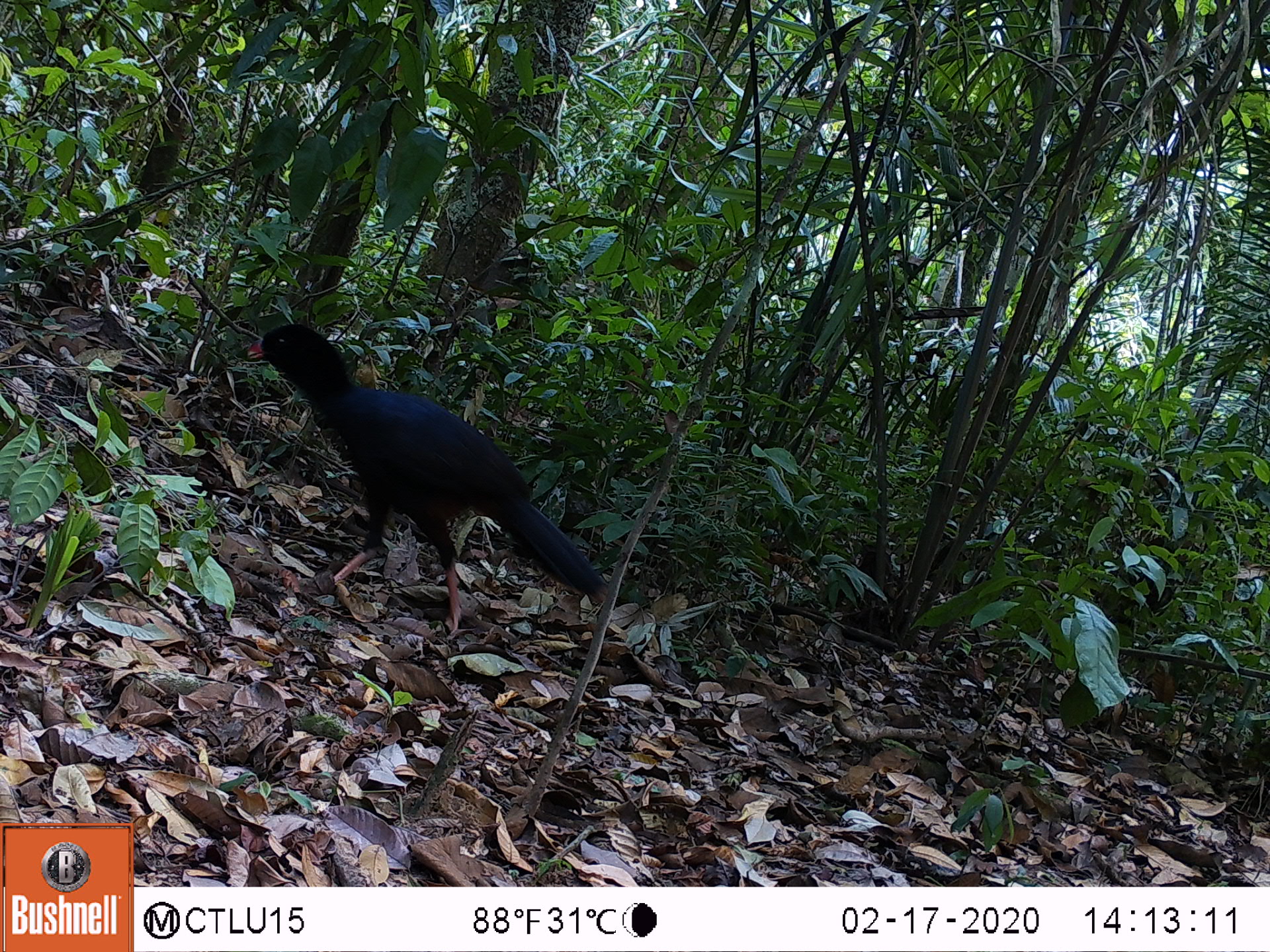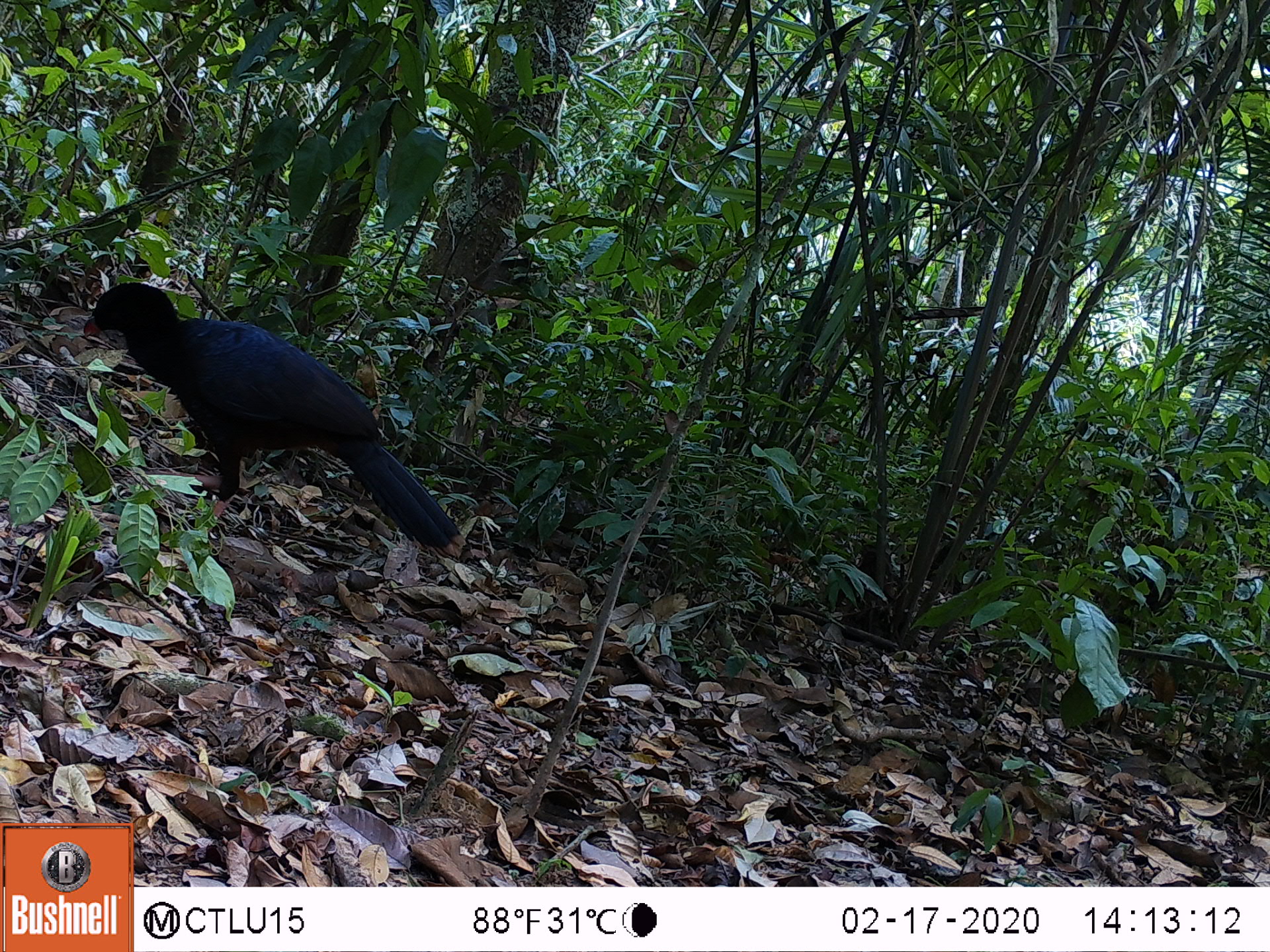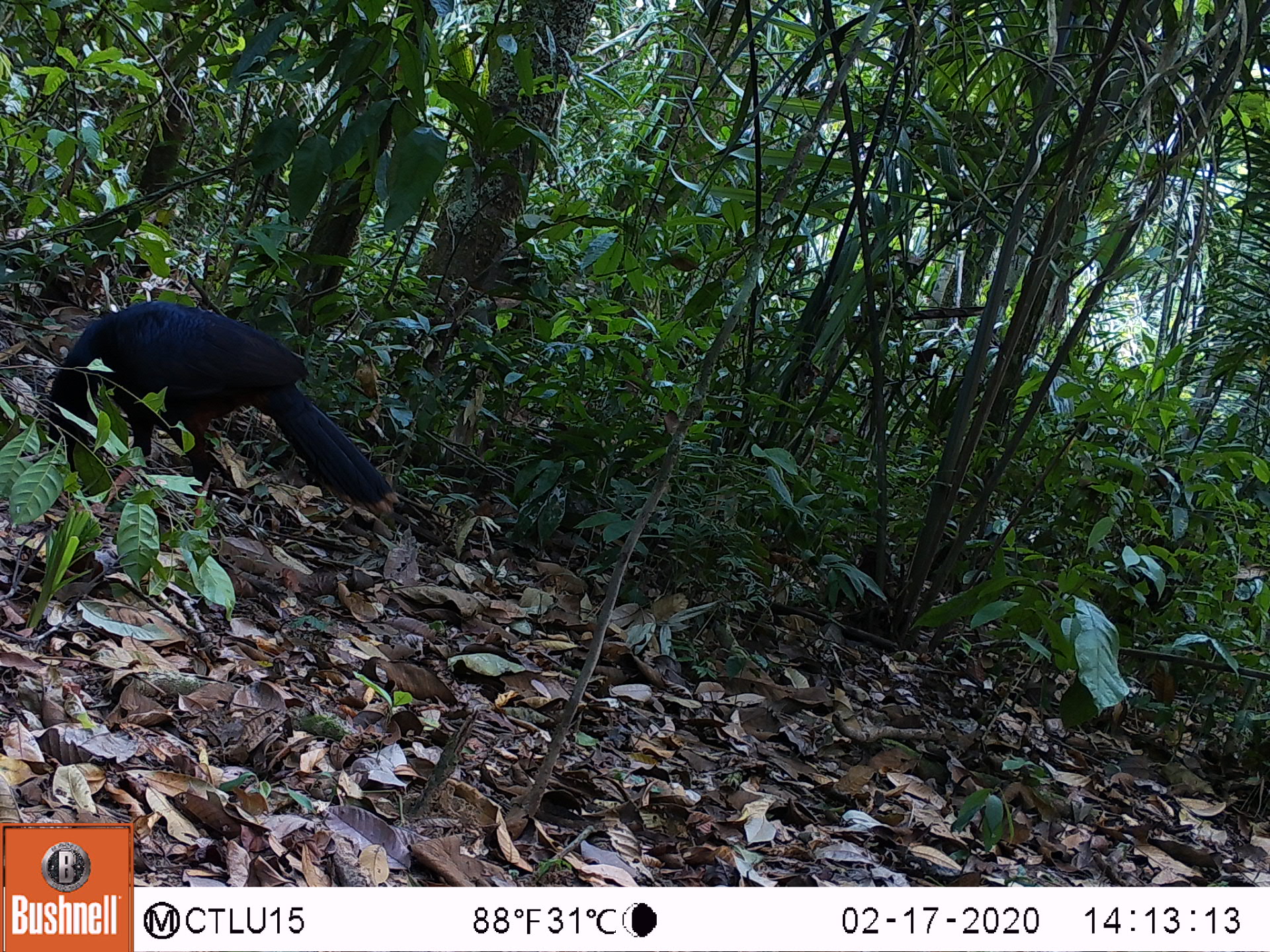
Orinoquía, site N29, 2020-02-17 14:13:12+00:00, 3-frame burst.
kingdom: Animalia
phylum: Chordata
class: Aves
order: Galliformes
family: Cracidae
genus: Mitu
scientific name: Mitu salvini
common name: salvin's currasow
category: salvins curassow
Salvins curassow (salvin's currasow) (Mitu salvini).